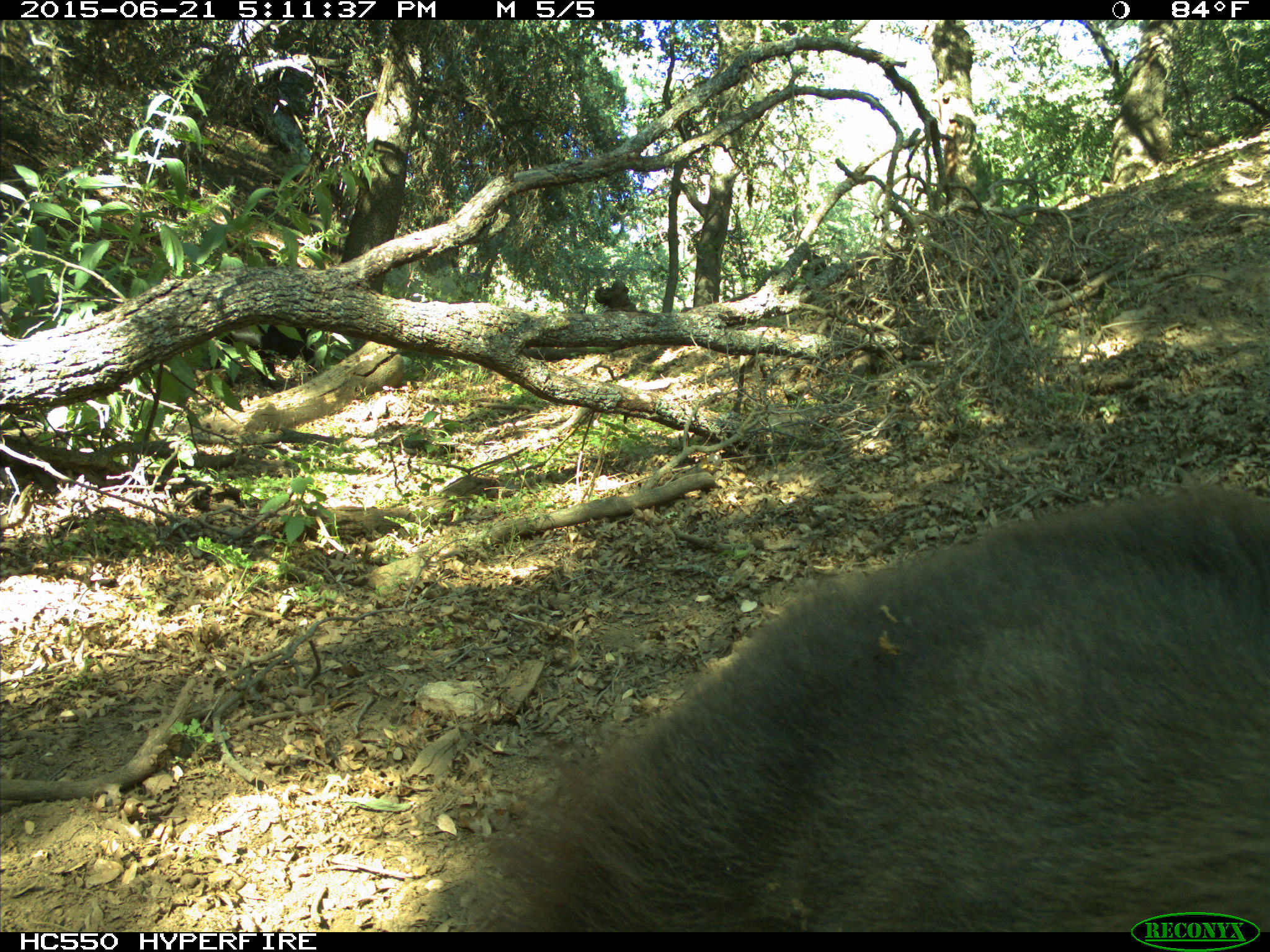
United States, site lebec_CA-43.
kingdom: Animalia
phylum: Chordata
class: Mammalia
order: Carnivora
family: Ursidae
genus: Ursus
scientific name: Ursus americanus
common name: american black bear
Ursus americanus (american black bear).